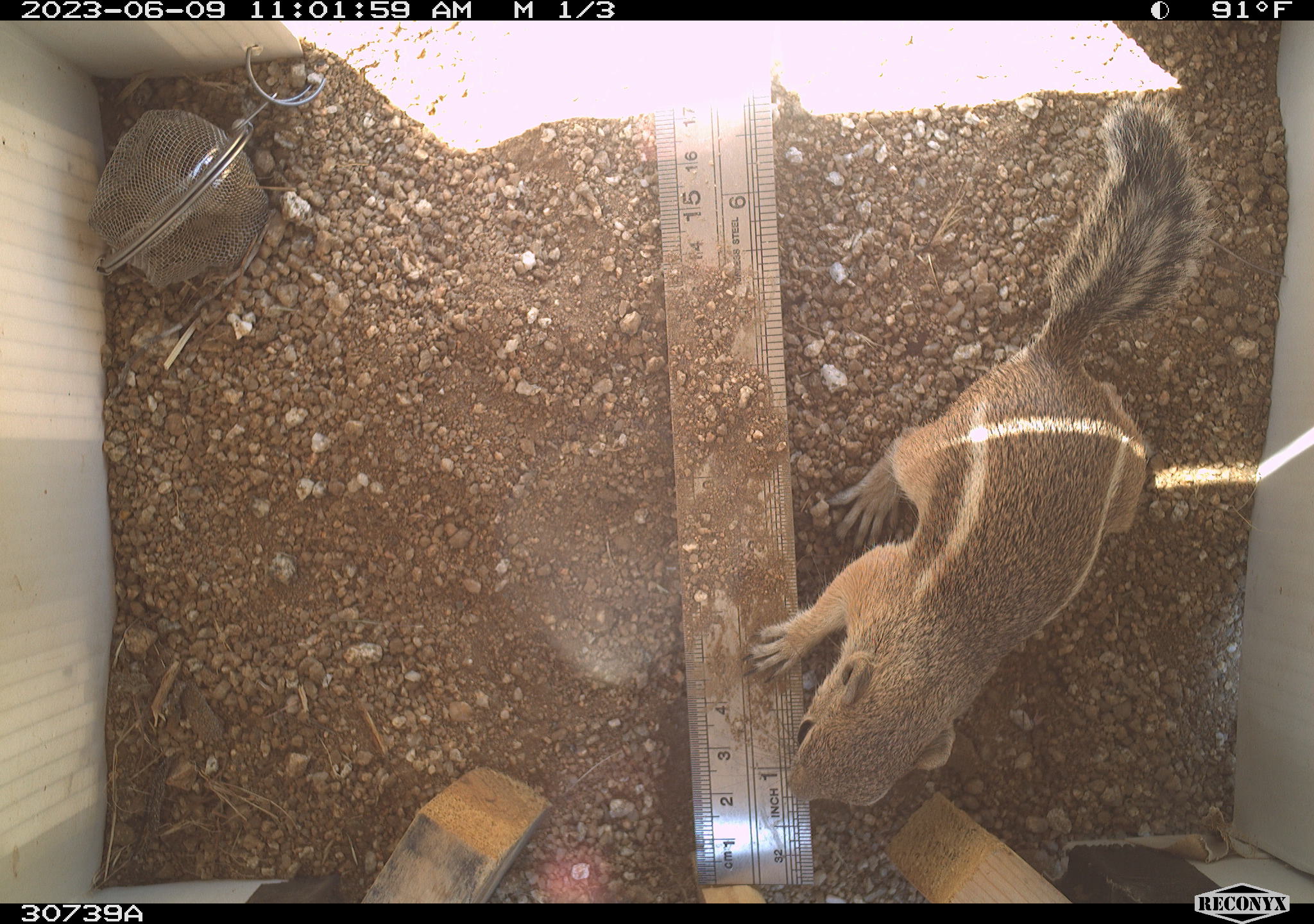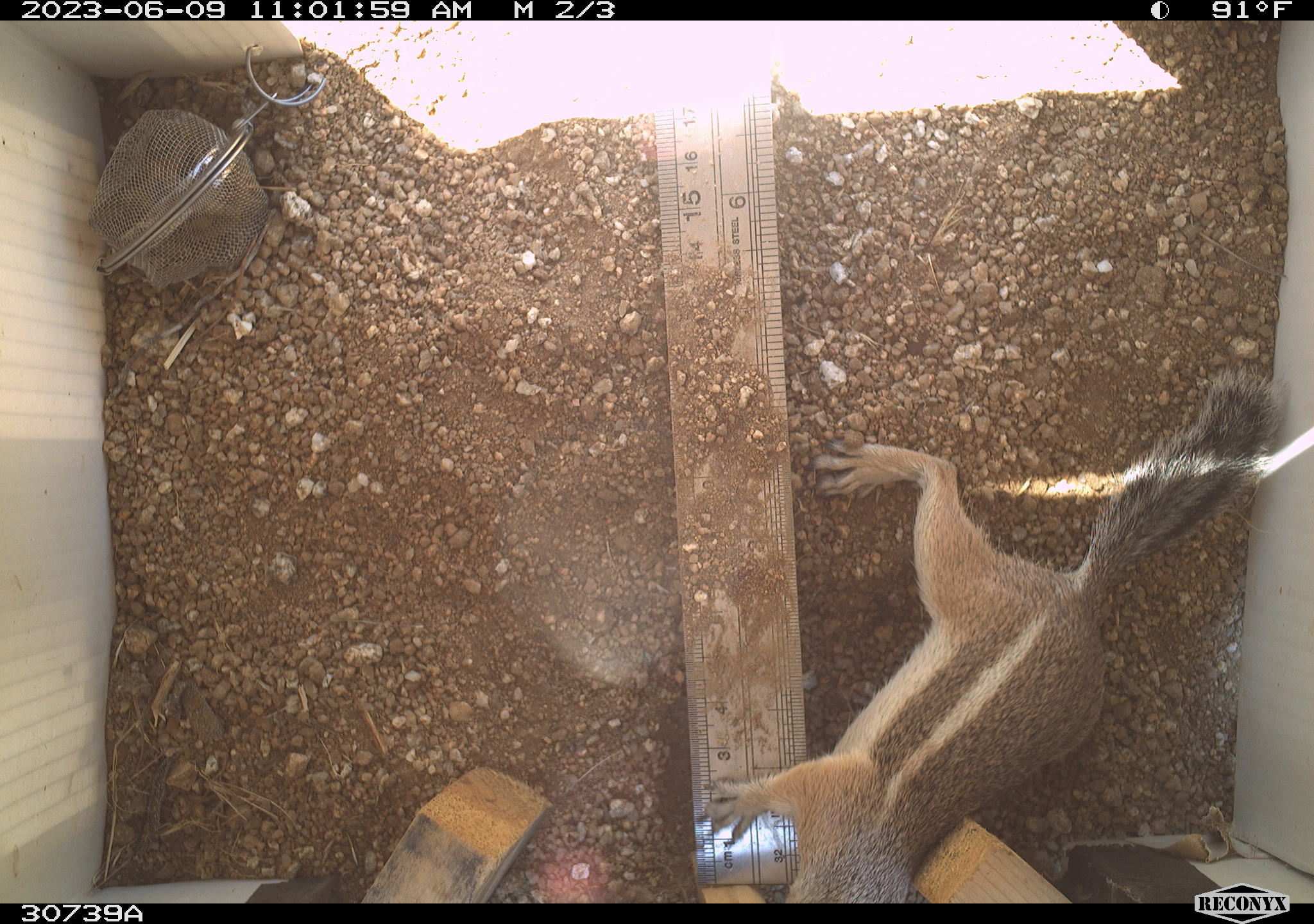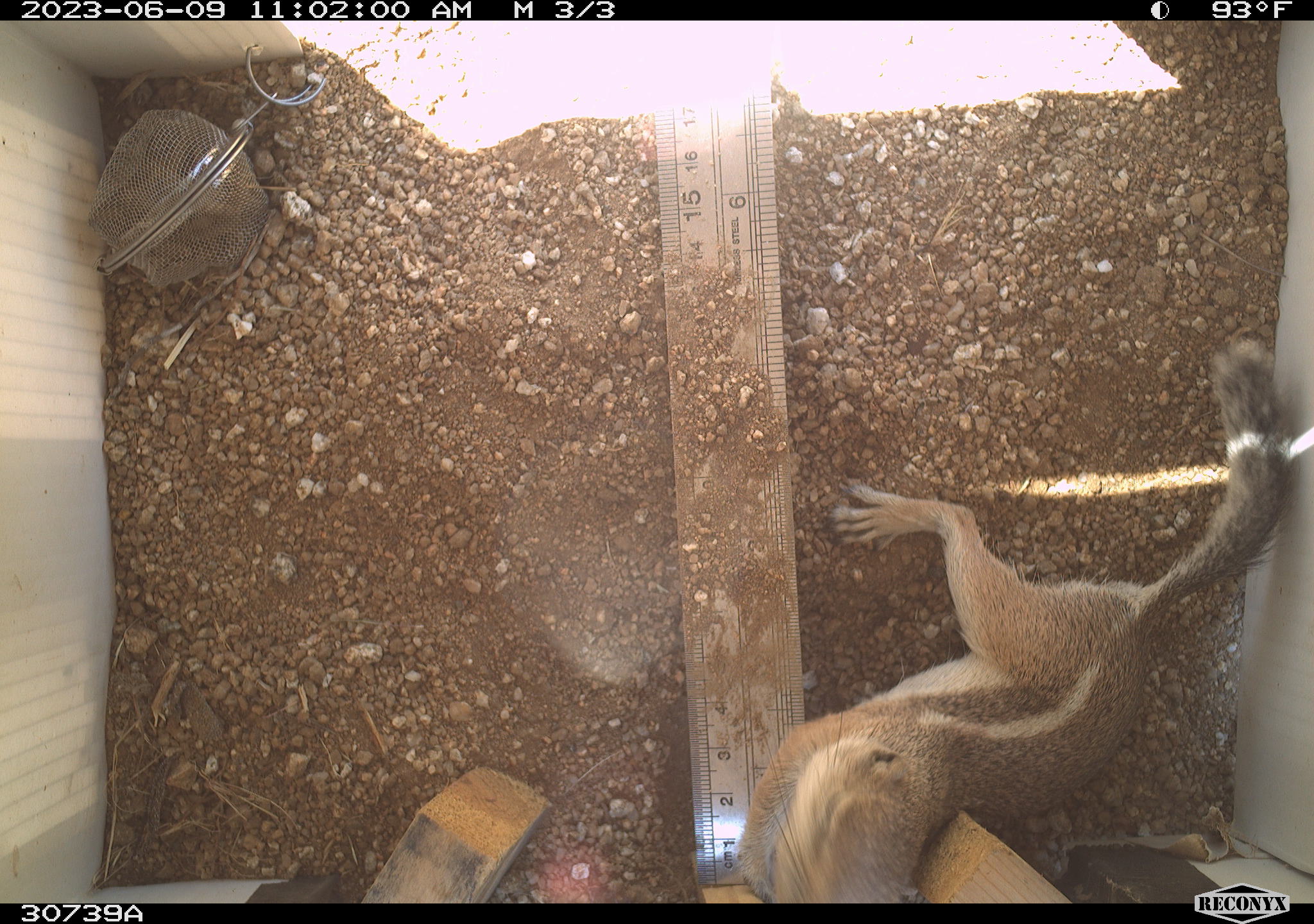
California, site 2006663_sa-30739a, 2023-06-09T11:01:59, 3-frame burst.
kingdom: Animalia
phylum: Chordata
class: Mammalia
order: Rodentia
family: Sciuridae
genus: Ammospermophilus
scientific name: Ammospermophilus leucurus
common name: white-tailed antelope squirrel